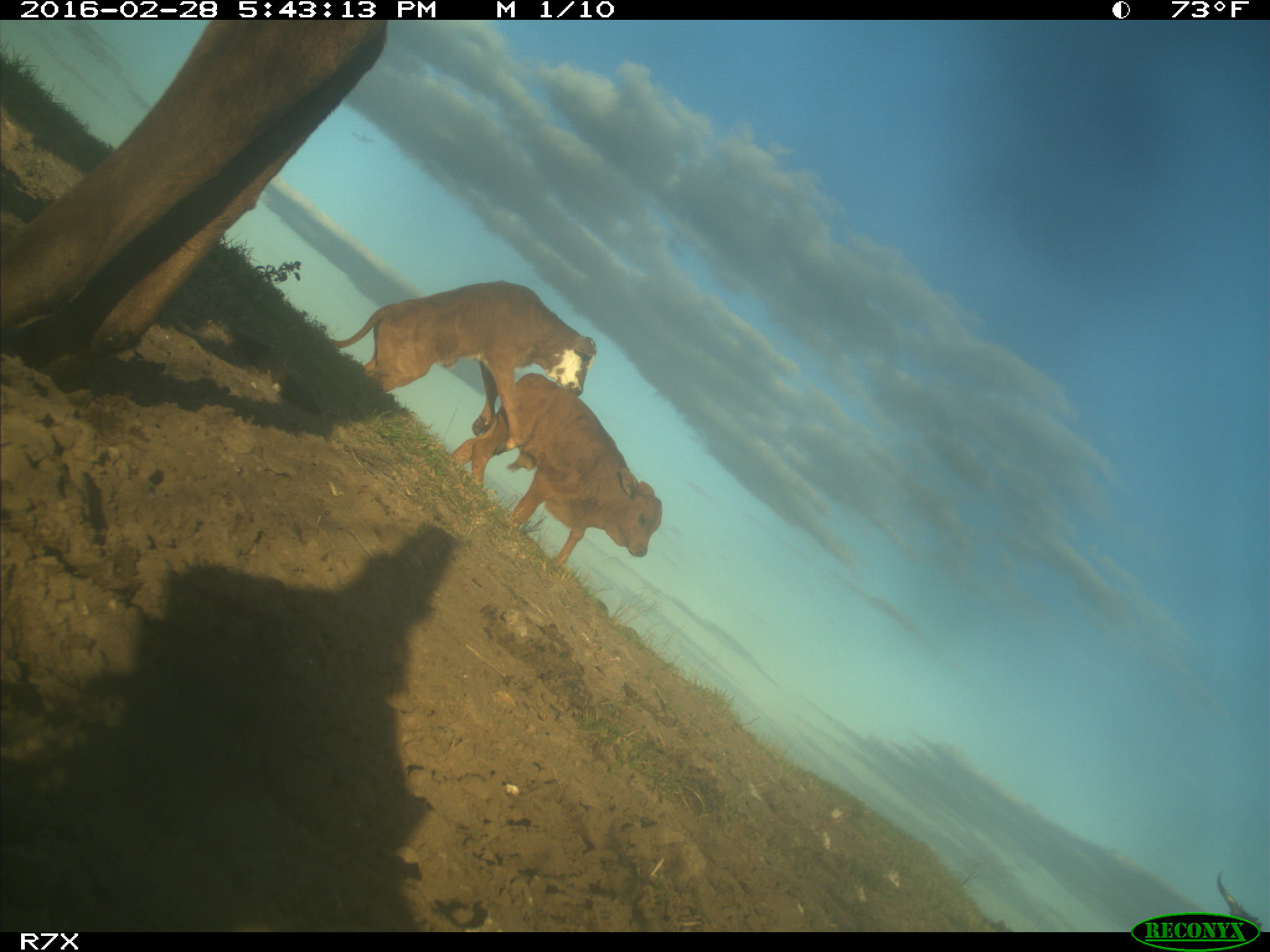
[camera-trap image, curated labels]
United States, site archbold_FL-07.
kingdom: Animalia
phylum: Chordata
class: Mammalia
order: Artiodactyla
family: Bovidae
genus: Bos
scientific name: Bos taurus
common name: domestic cow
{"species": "Bos taurus (domestic cow)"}